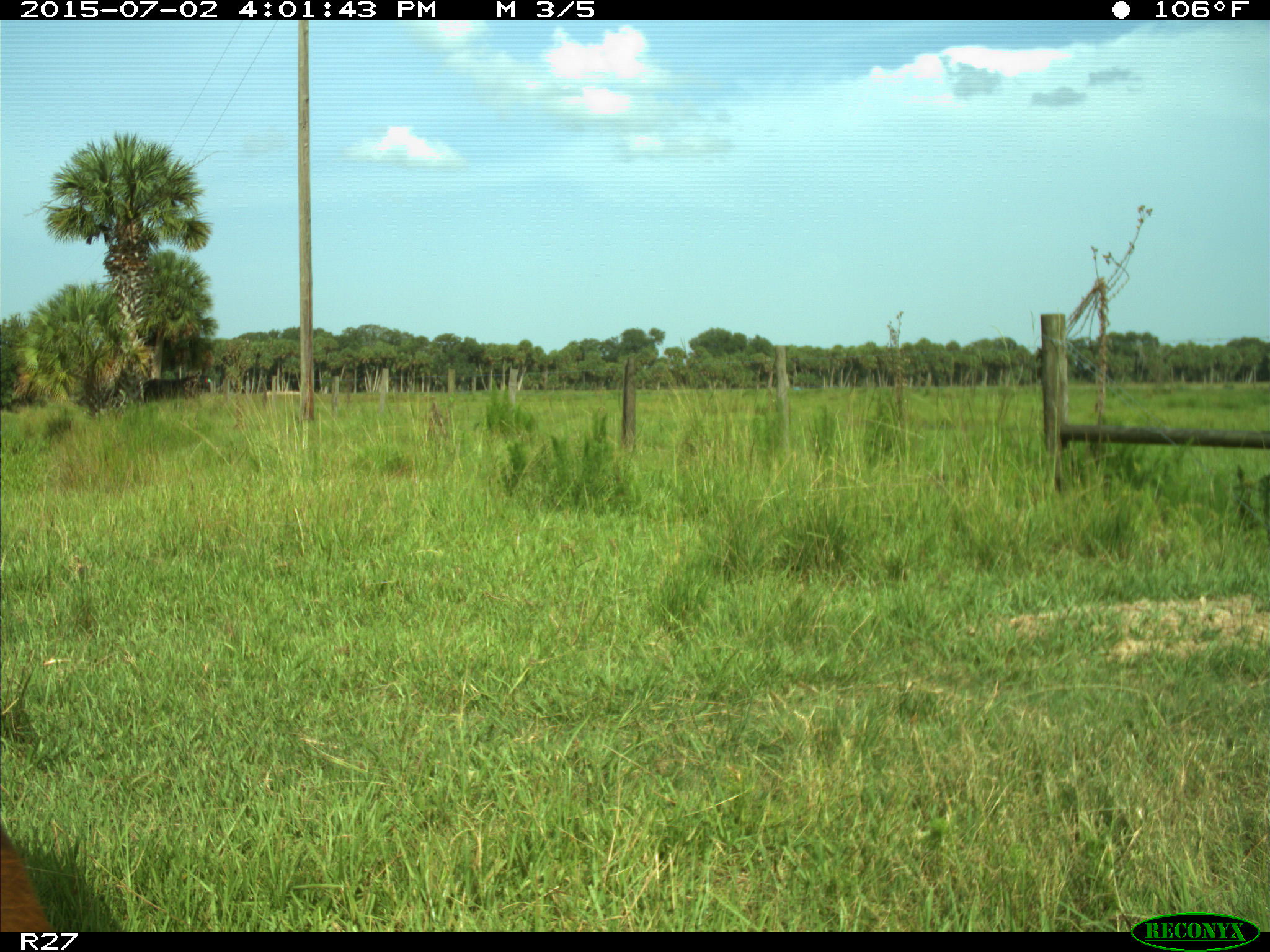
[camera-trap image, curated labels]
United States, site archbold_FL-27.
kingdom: Animalia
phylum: Chordata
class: Mammalia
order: Artiodactyla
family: Bovidae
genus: Bos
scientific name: Bos taurus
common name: domestic cow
Bos taurus (domestic cow).